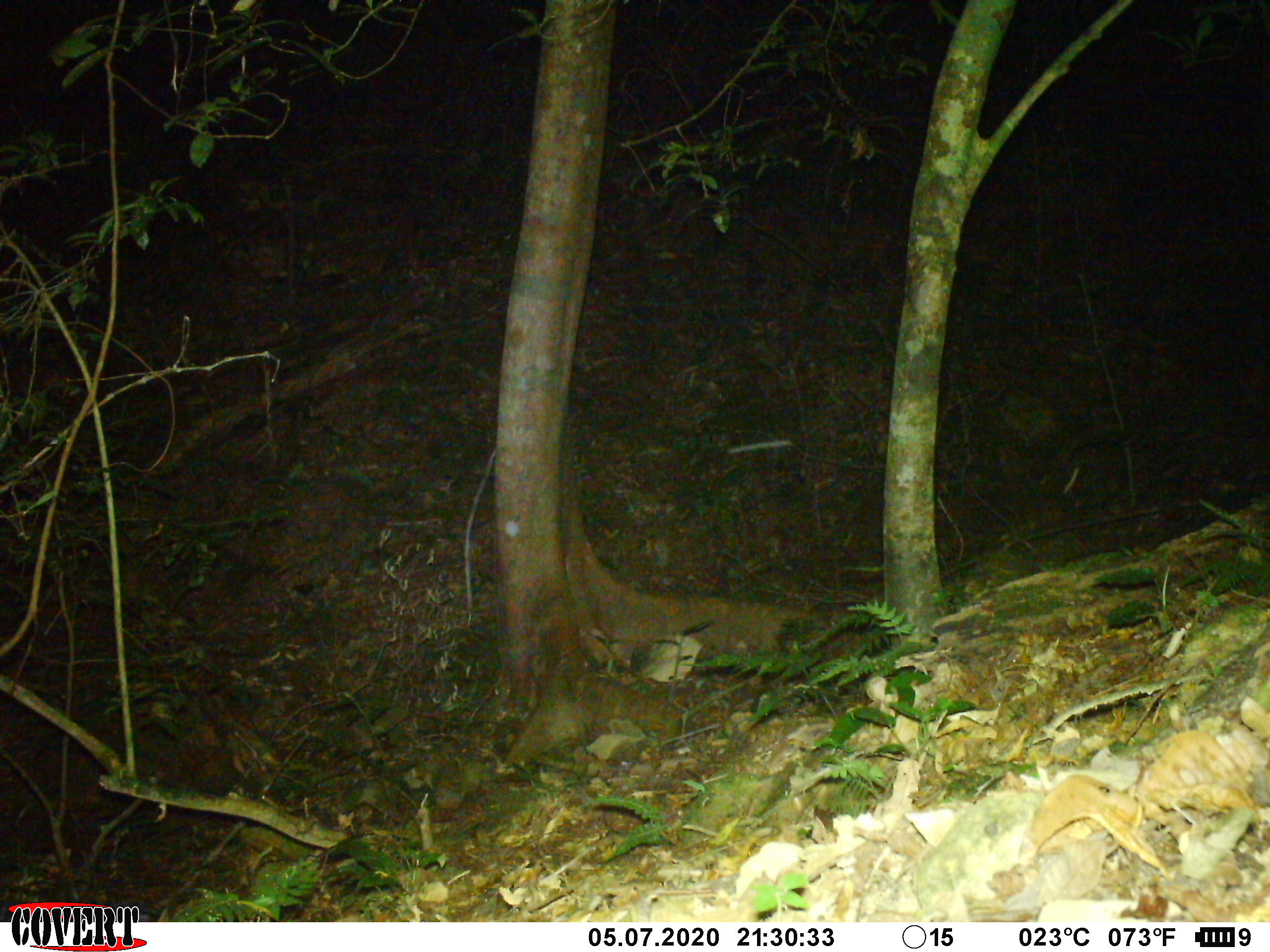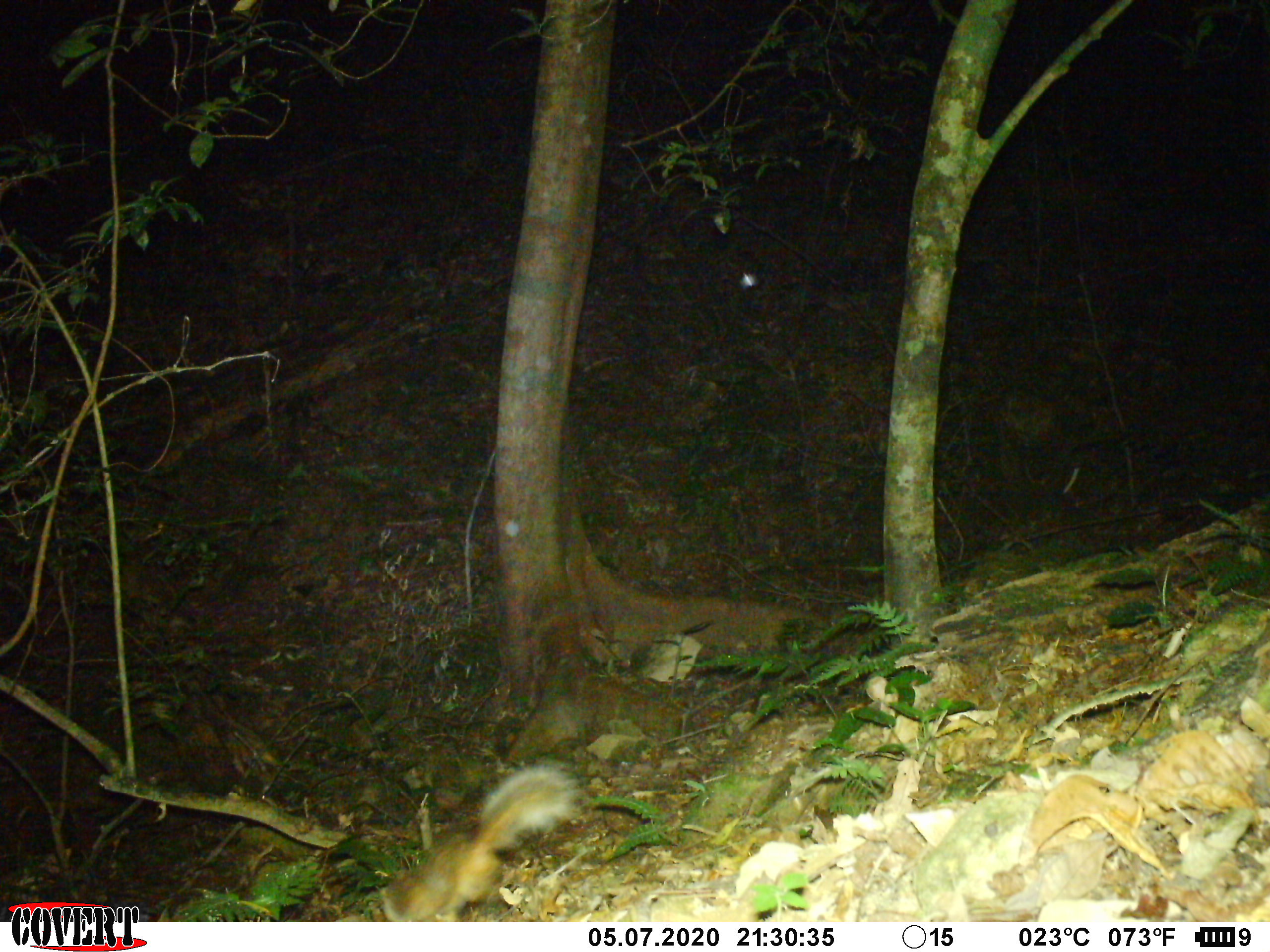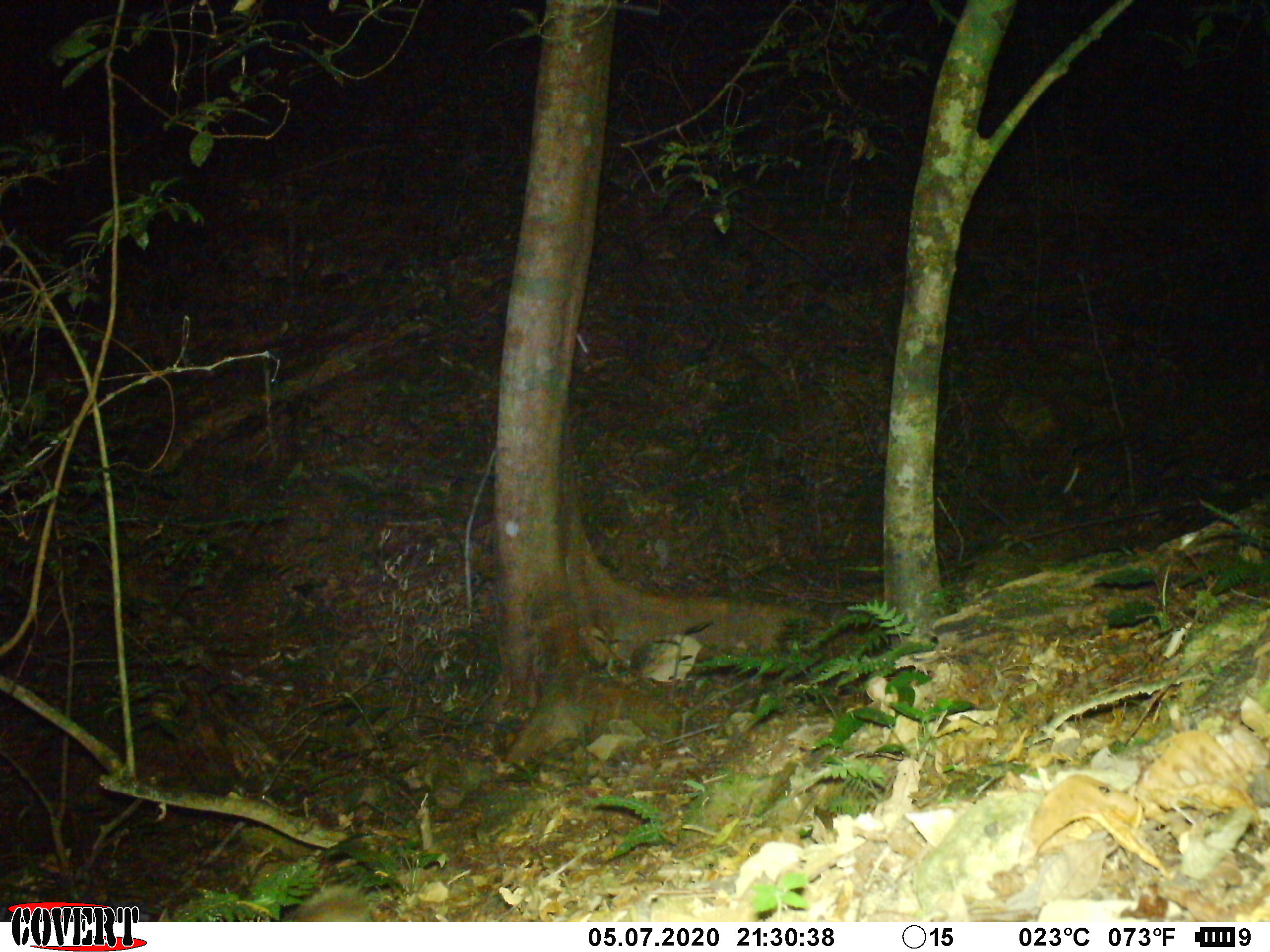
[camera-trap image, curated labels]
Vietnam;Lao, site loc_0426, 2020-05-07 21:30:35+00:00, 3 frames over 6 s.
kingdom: Animalia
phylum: Chordata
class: Mammalia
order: Carnivora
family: Mustelidae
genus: Melogale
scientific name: Melogale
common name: ferret badger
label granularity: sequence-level